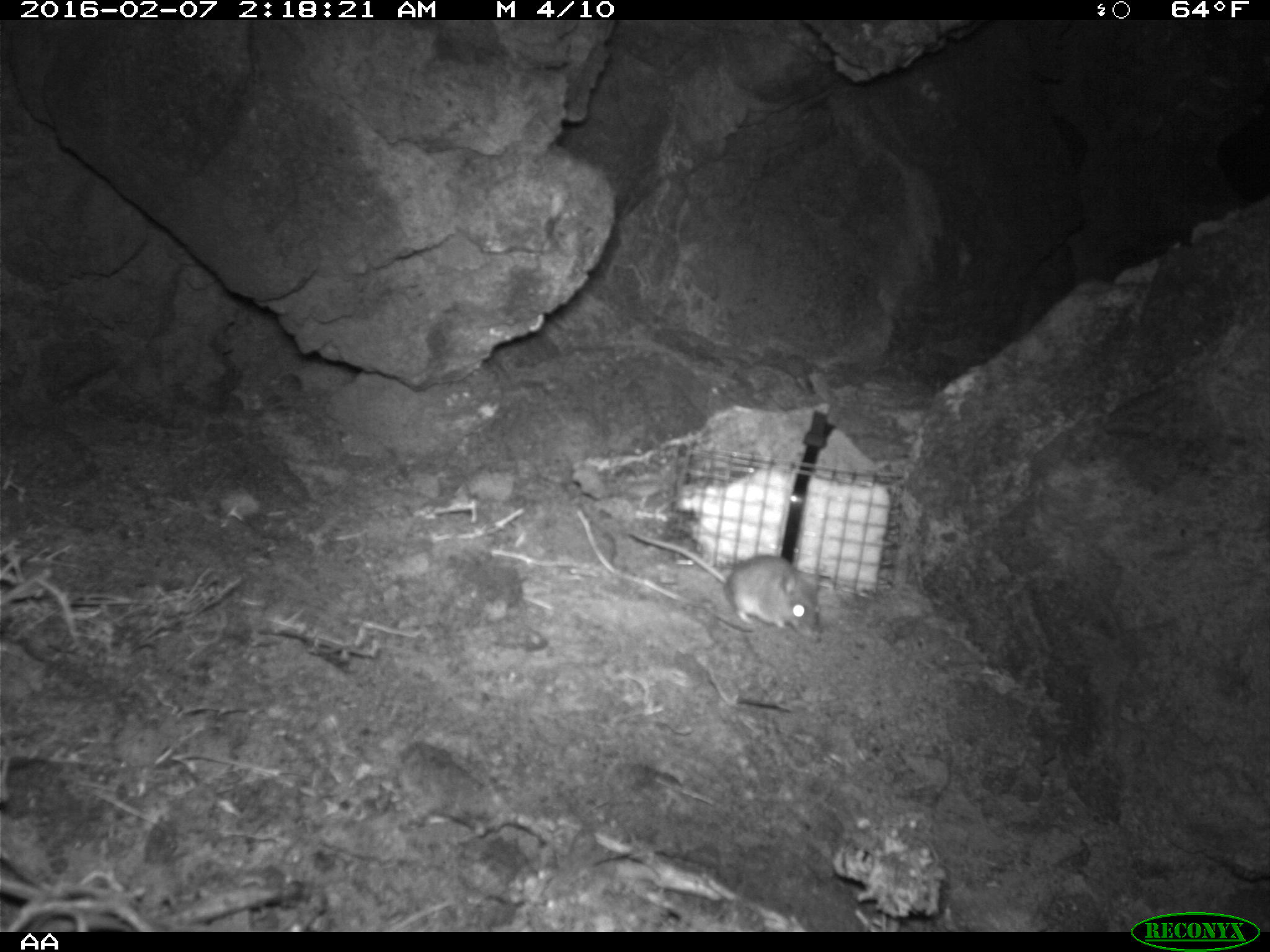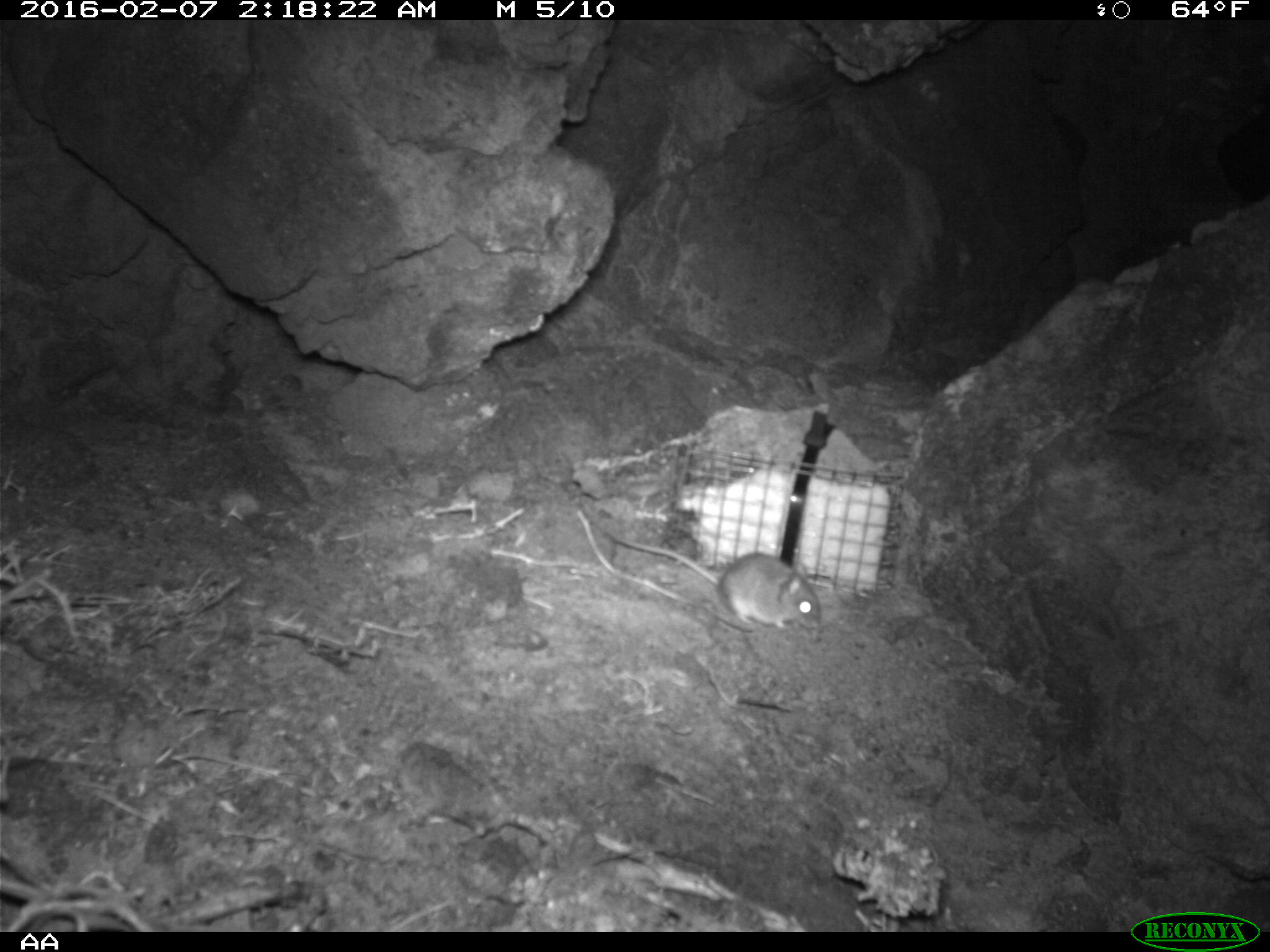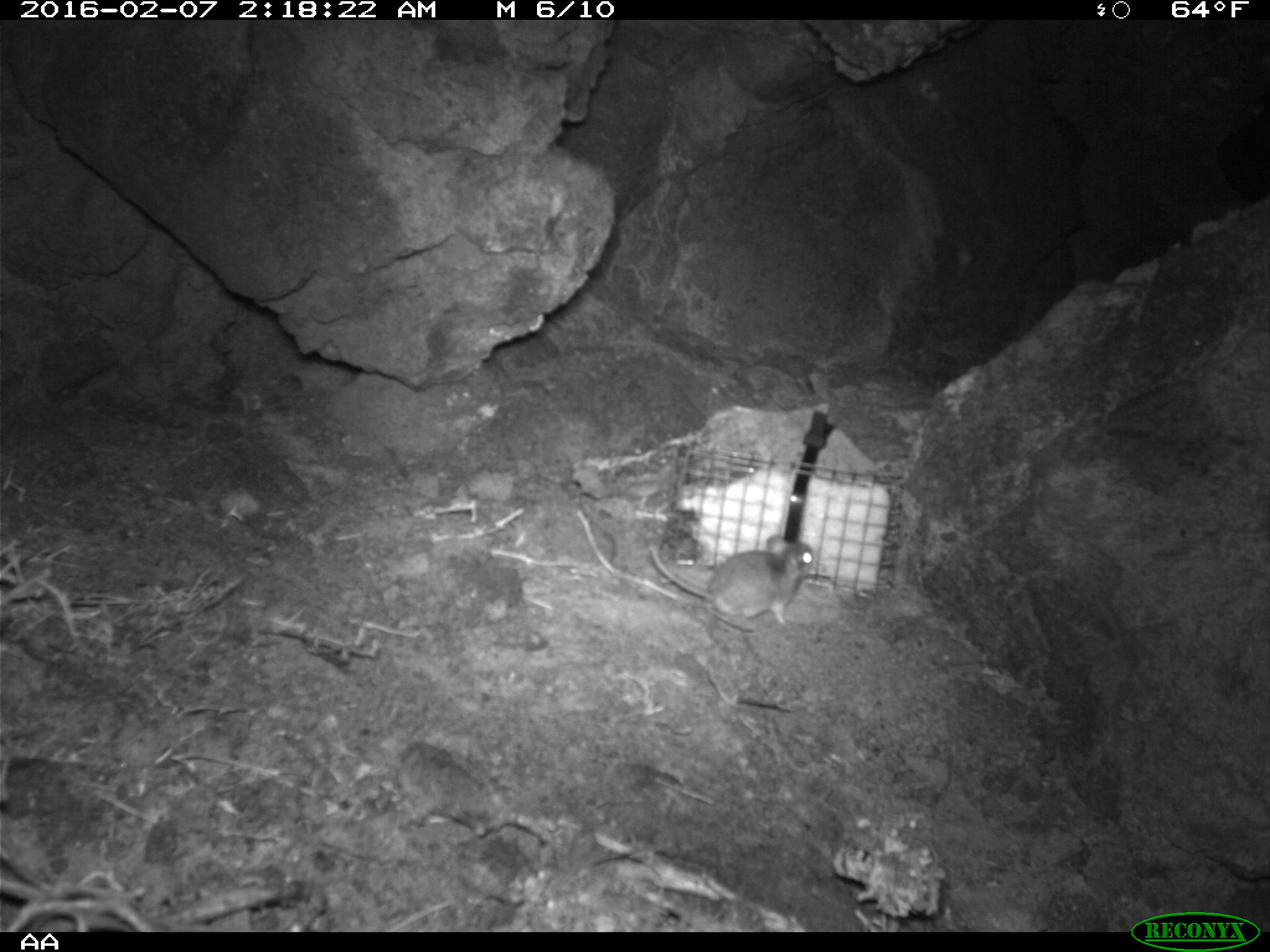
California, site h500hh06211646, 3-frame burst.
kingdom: Animalia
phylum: Chordata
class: Mammalia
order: Rodentia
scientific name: Rodentia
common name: rodent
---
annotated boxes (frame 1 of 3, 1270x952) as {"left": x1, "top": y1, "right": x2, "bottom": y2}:
rodent: {"left": 624, "top": 531, "right": 823, "bottom": 641}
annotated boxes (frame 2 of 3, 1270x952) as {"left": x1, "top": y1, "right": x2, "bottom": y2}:
rodent: {"left": 603, "top": 527, "right": 820, "bottom": 630}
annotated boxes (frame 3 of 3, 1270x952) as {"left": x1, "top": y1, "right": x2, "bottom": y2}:
rodent: {"left": 649, "top": 534, "right": 815, "bottom": 625}